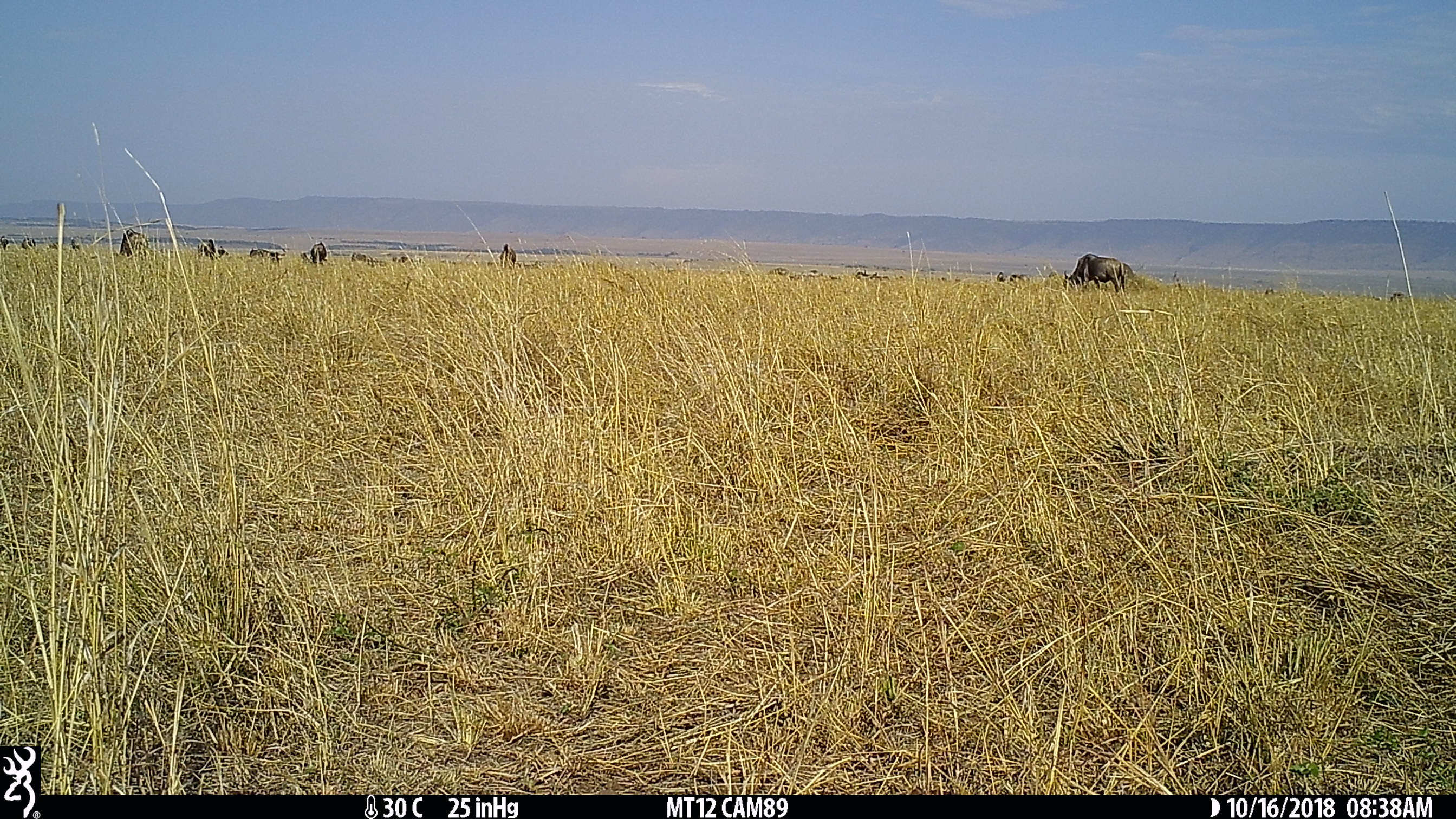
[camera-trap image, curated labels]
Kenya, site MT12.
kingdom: Animalia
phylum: Chordata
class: Mammalia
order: Artiodactyla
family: Bovidae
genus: Connochaetes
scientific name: Connochaetes taurinus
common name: blue wildebeest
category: wildebeest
Wildebeest (blue wildebeest) (Connochaetes taurinus).